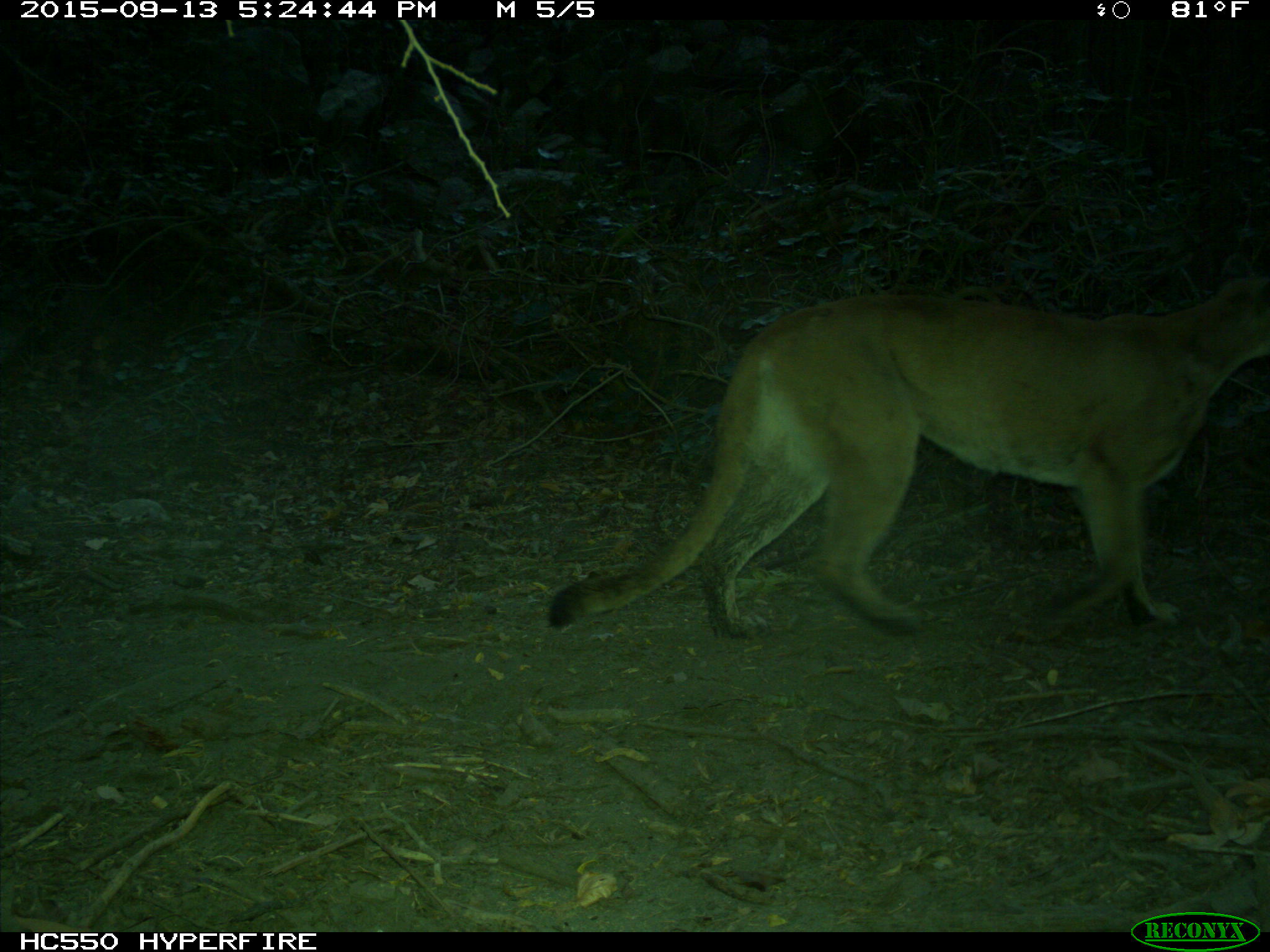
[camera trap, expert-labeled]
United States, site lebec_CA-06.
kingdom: Animalia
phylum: Chordata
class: Mammalia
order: Carnivora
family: Felidae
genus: Puma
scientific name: Puma concolor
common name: mountain lion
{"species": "Puma concolor (mountain lion)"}